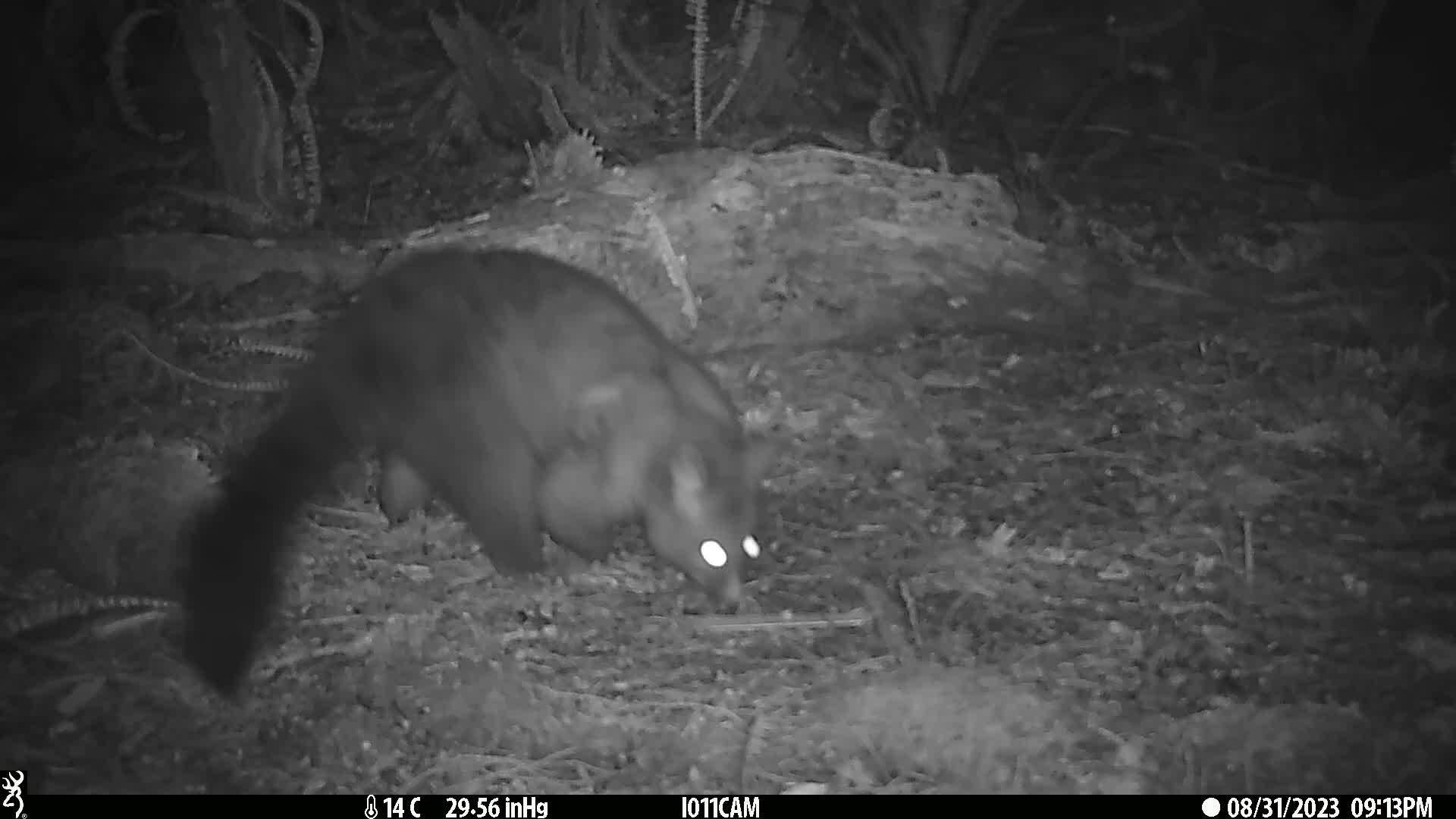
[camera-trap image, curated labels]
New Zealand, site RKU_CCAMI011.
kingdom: Animalia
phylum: Chordata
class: Mammalia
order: Diprotodontia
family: Phalangeridae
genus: Trichosurus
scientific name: Trichosurus vulpecula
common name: common brushtail possum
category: possum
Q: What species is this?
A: Possum (common brushtail possum) (Trichosurus vulpecula).